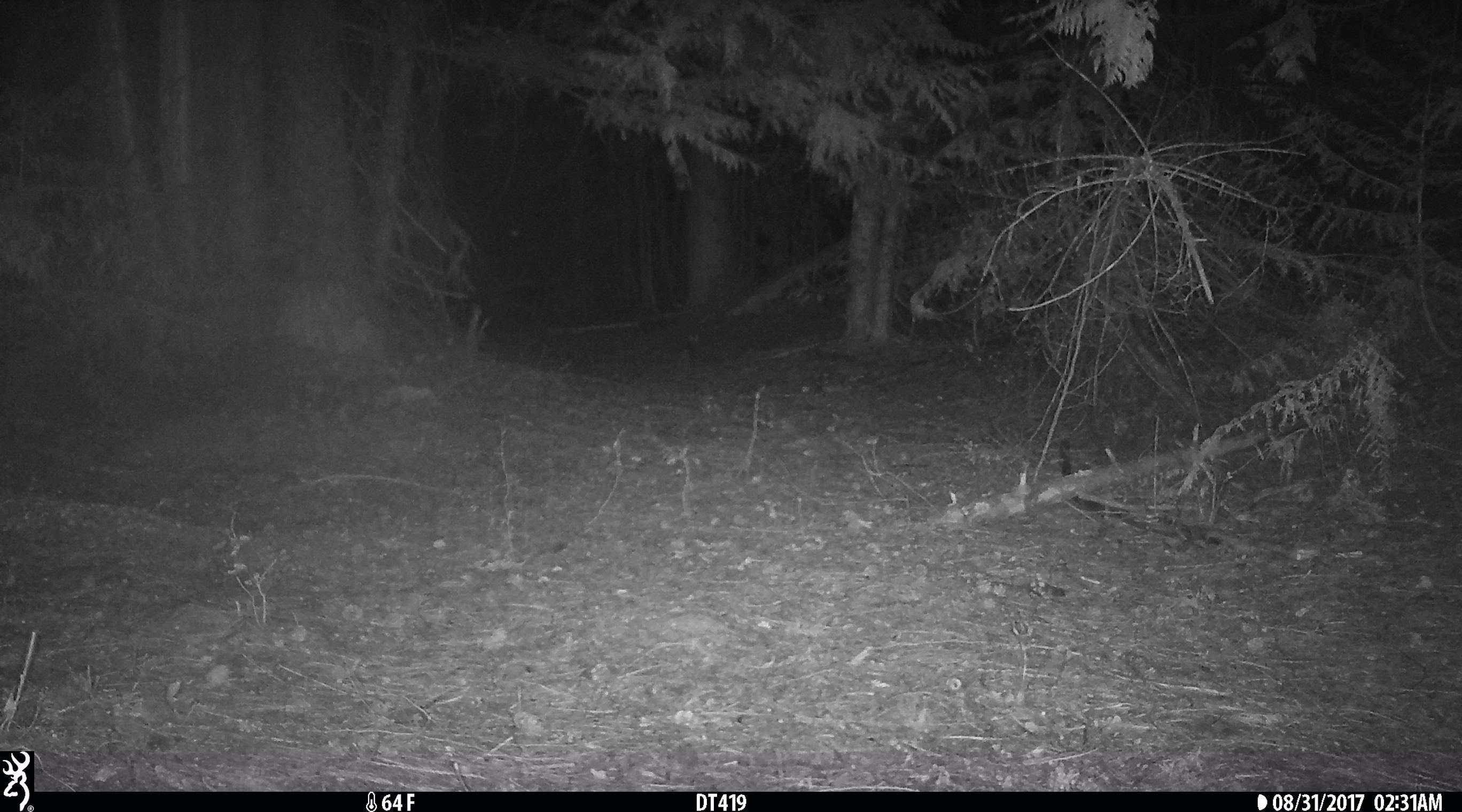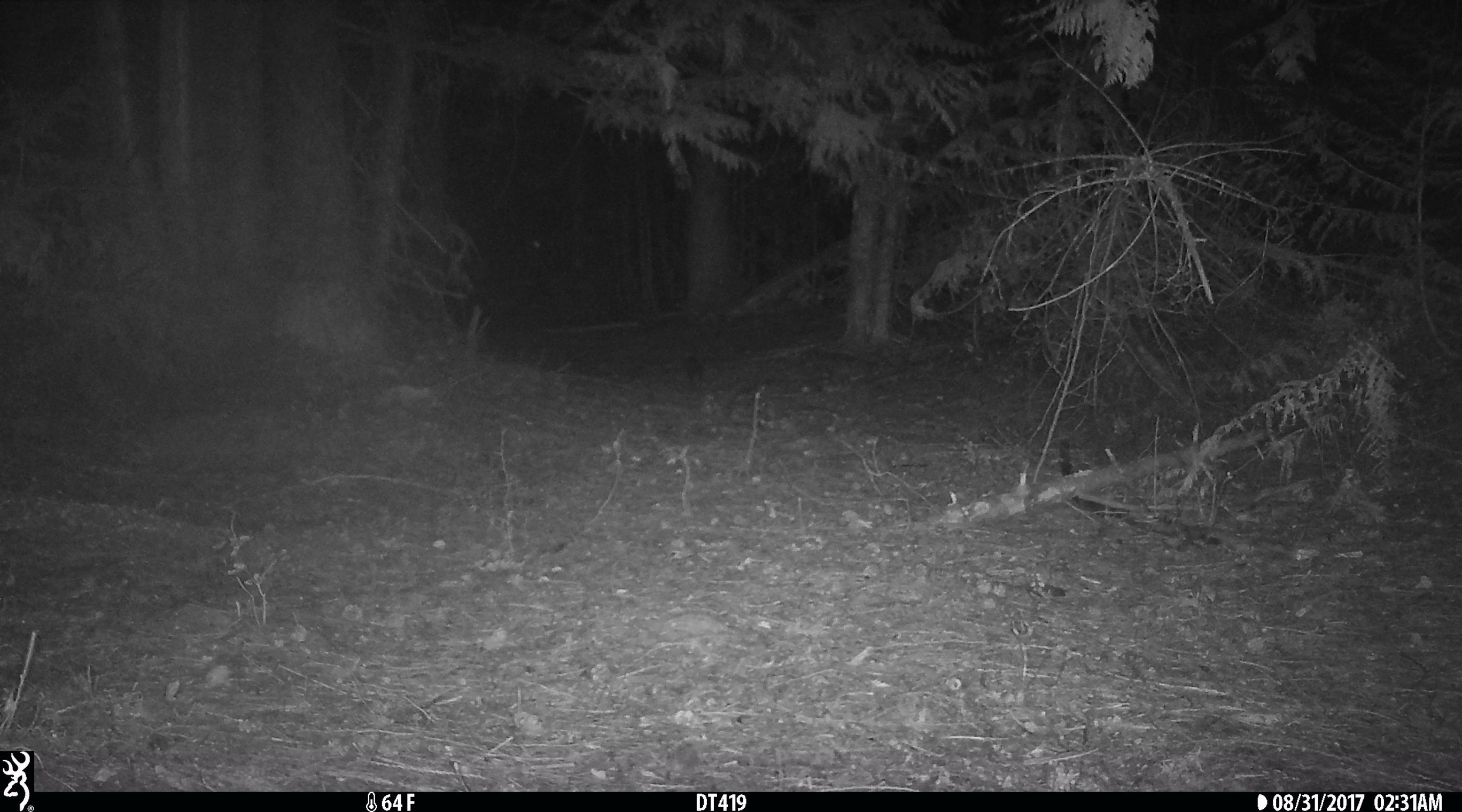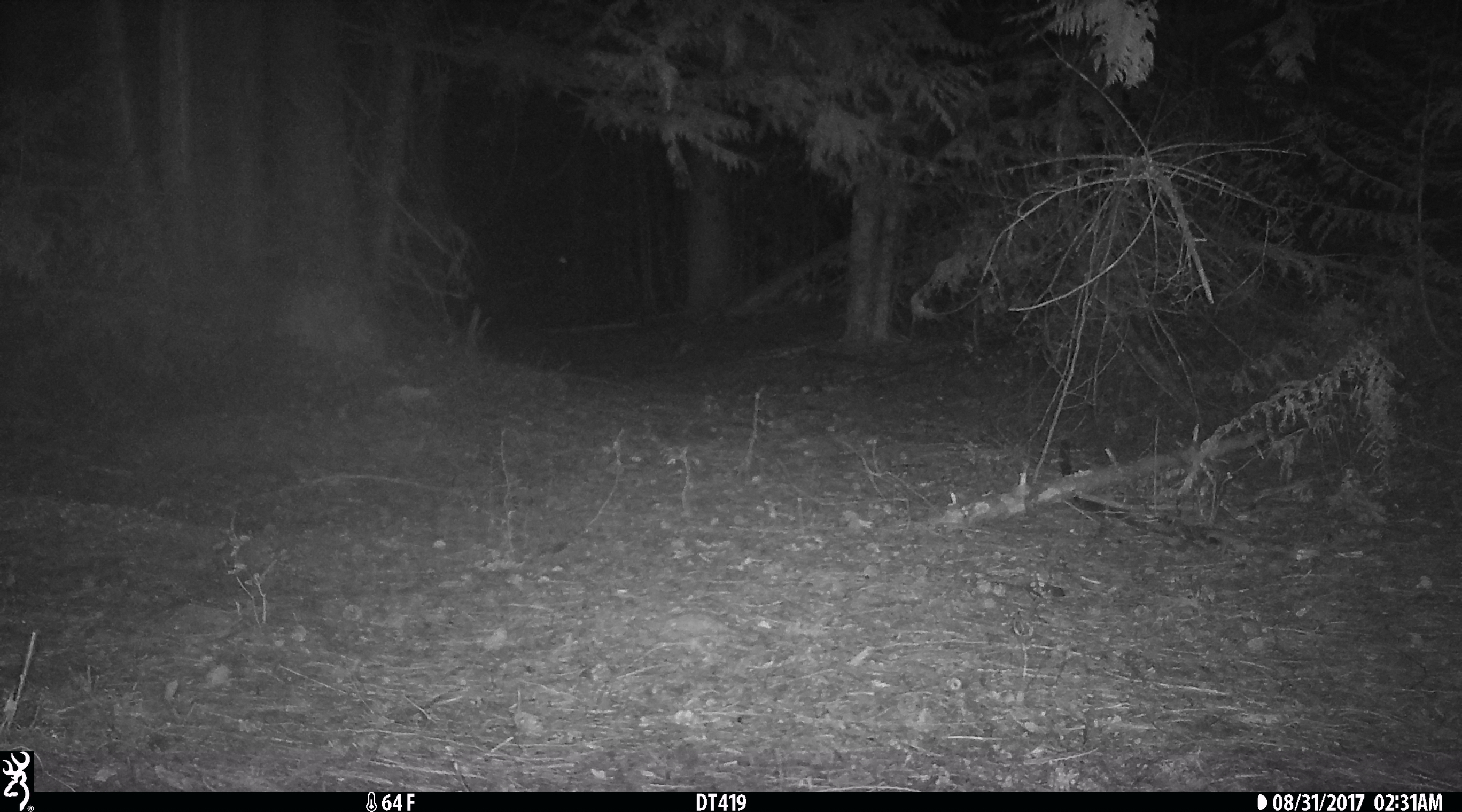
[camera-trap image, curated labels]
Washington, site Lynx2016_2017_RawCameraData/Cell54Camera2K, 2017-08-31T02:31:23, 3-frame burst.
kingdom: Animalia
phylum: Chordata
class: Mammalia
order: Lagomorpha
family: Leporidae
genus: Lepus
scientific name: Lepus americanus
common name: snowshoe hare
Lepus americanus (snowshoe hare). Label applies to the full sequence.